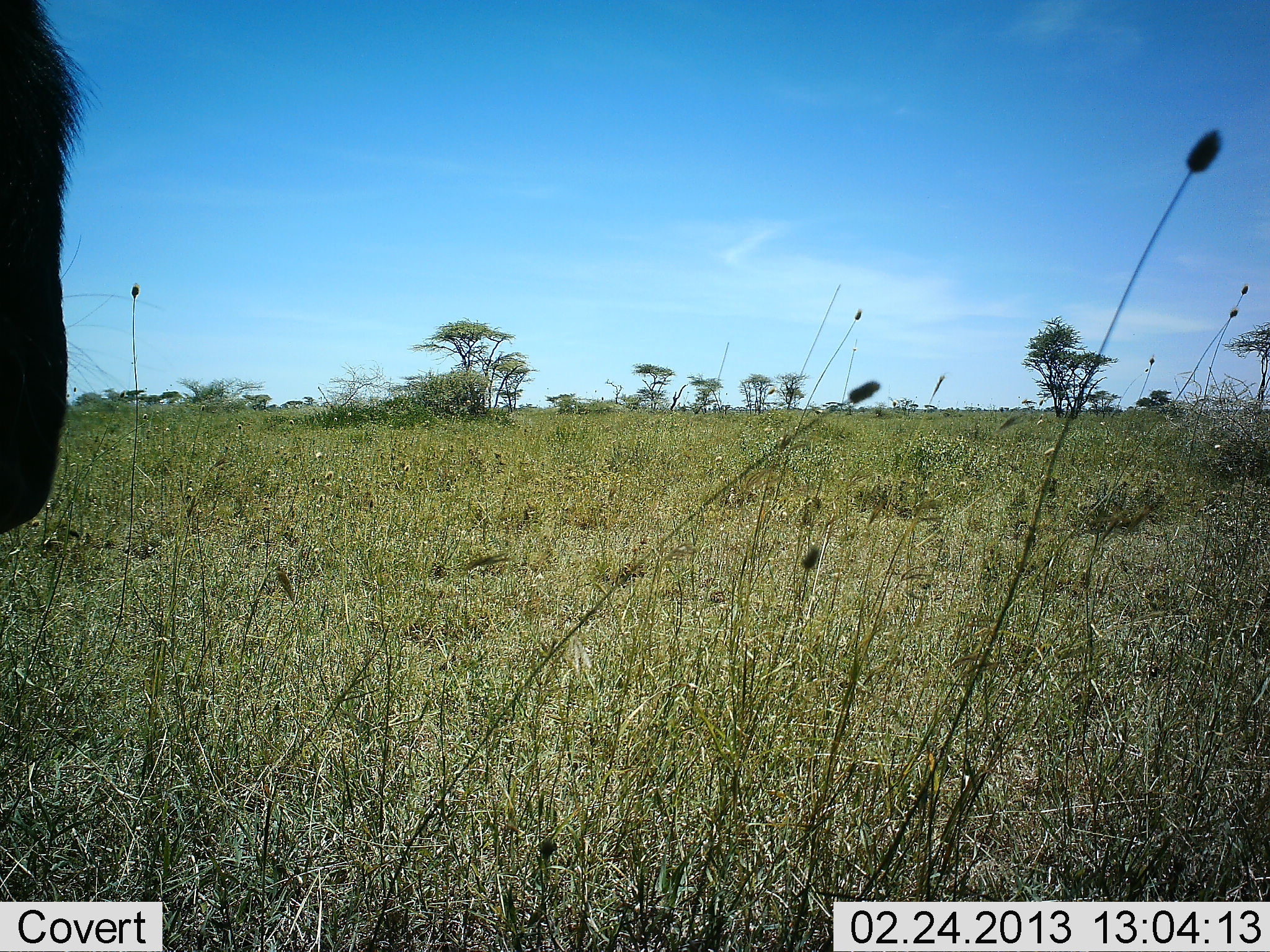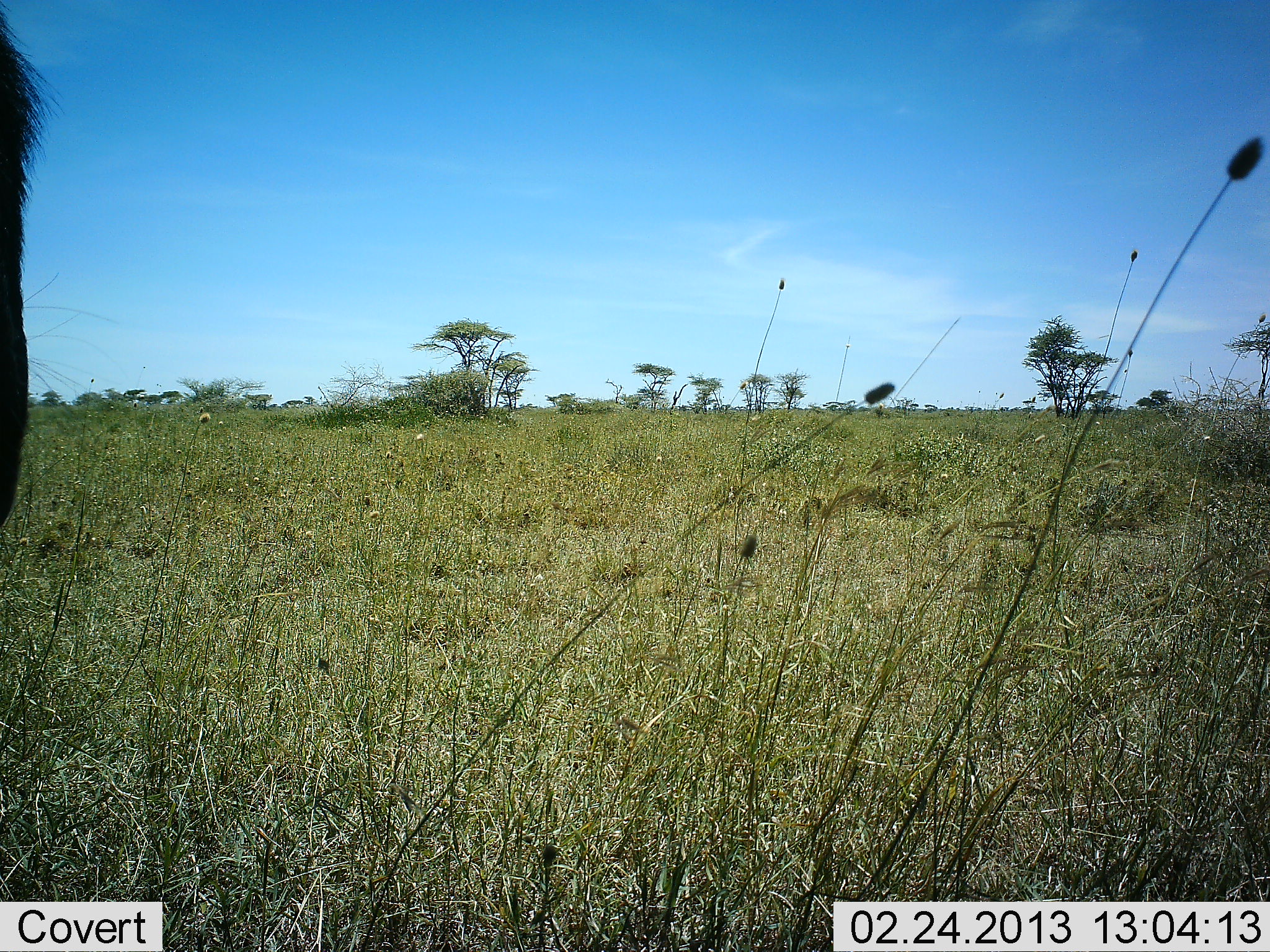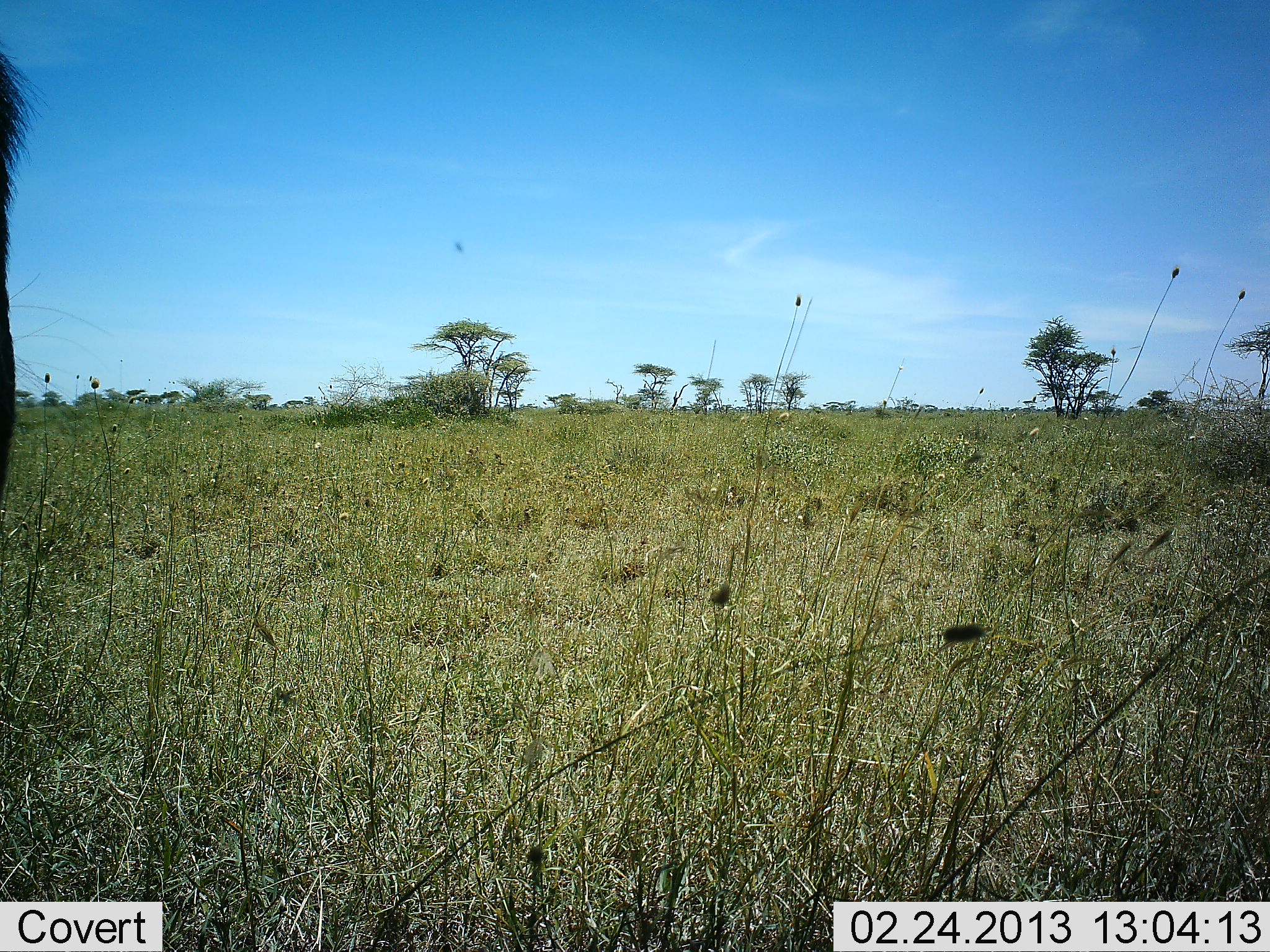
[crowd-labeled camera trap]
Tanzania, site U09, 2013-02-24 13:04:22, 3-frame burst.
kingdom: Animalia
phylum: Chordata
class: Mammalia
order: Artiodactyla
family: Bovidae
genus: Connochaetes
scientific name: Connochaetes taurinus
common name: blue wildebeest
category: wildebeest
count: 1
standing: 81%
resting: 0%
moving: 19%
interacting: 0%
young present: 0%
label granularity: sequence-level